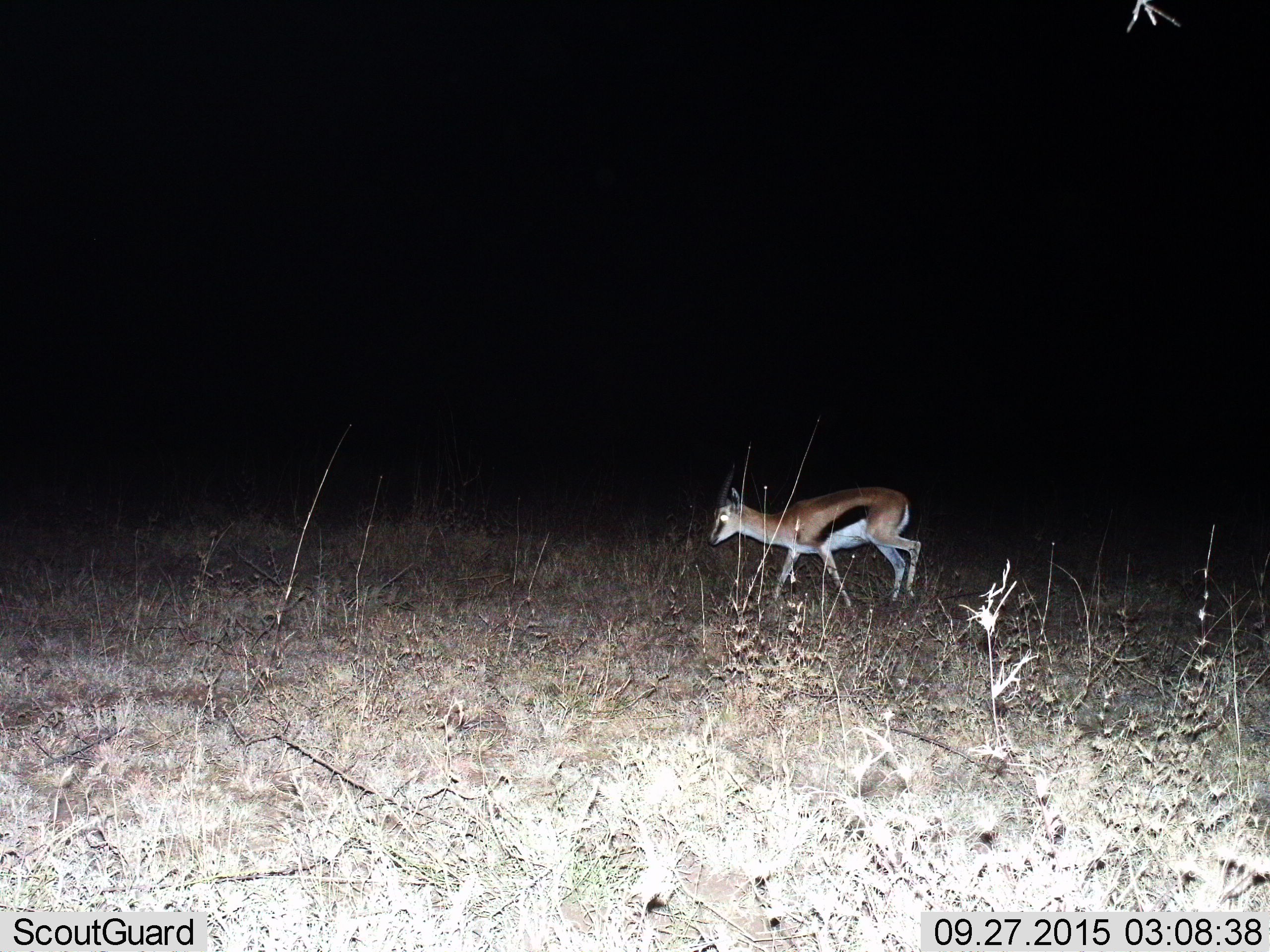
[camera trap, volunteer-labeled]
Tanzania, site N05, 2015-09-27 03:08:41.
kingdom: Animalia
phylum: Chordata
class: Mammalia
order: Artiodactyla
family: Bovidae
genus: Eudorcas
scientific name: Eudorcas thomsonii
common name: thomson's gazelle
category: gazellethomsons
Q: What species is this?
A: Gazellethomsons (thomson's gazelle) (Eudorcas thomsonii).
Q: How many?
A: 1.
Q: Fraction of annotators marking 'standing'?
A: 12%.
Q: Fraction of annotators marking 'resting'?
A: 0%.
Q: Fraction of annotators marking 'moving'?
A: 88%.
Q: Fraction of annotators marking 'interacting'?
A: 0%.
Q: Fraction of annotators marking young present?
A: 0%.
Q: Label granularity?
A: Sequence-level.